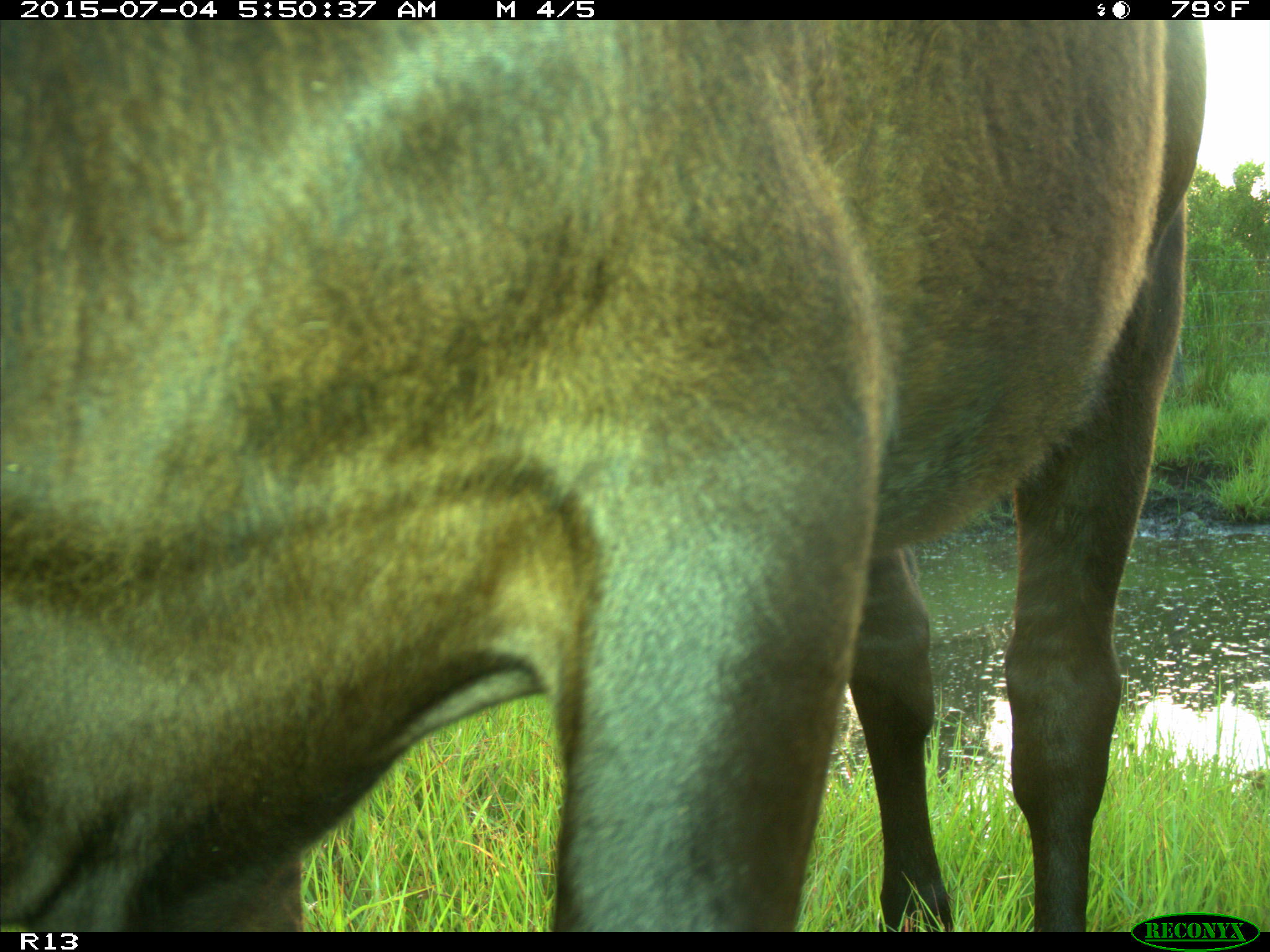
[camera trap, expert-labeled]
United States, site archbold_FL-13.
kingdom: Animalia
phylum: Chordata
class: Mammalia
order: Artiodactyla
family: Bovidae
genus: Bos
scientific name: Bos taurus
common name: domestic cow